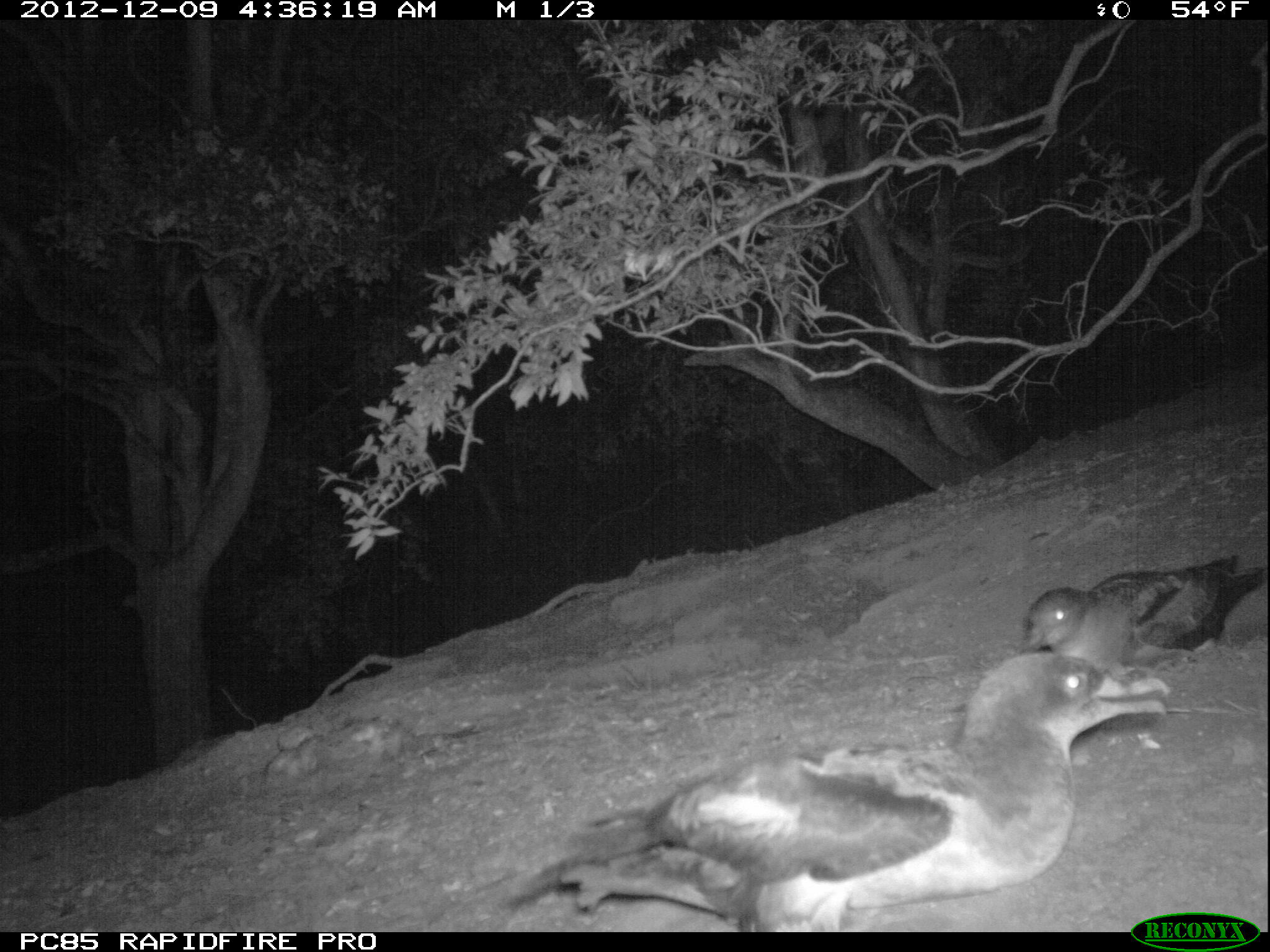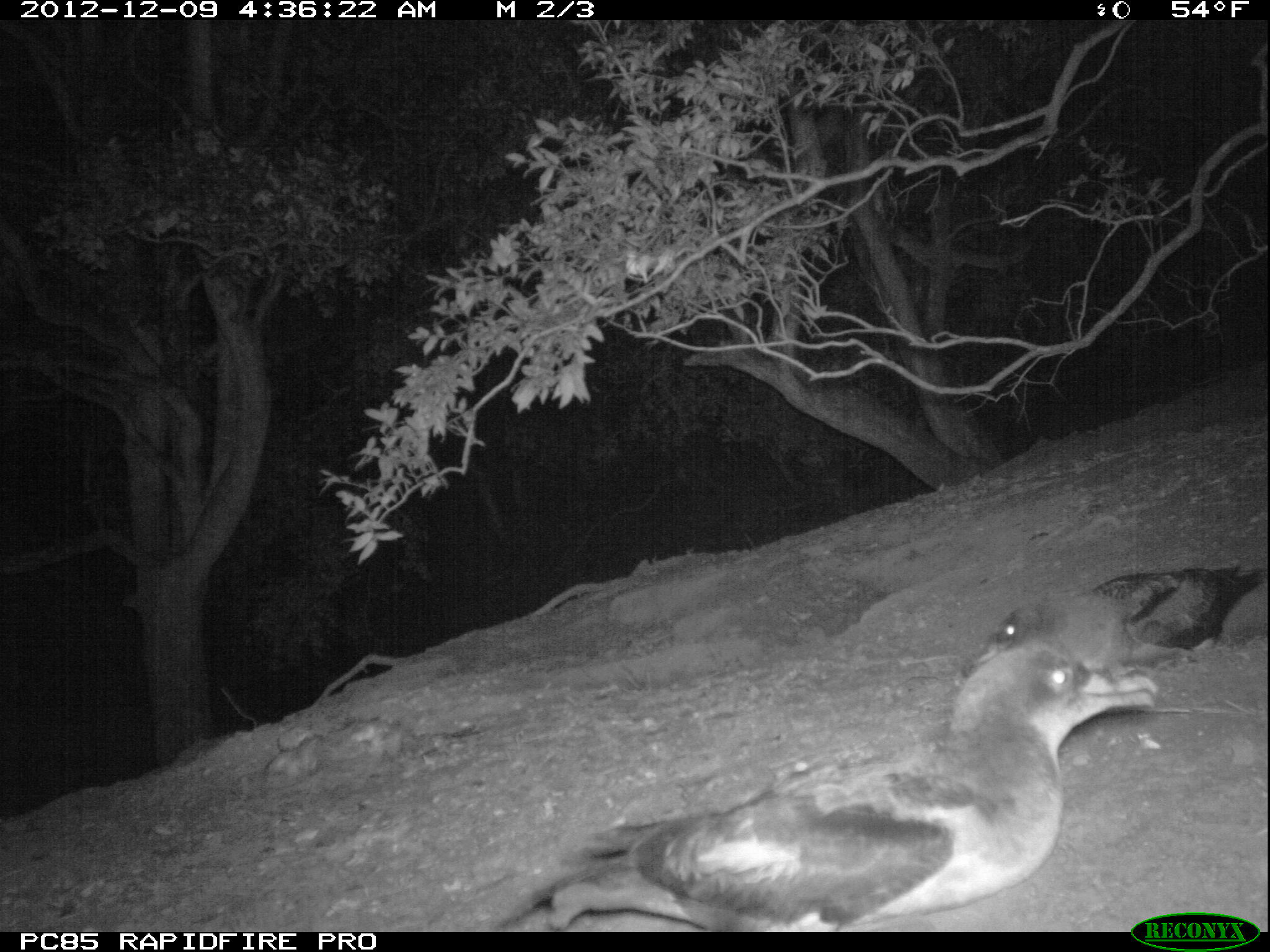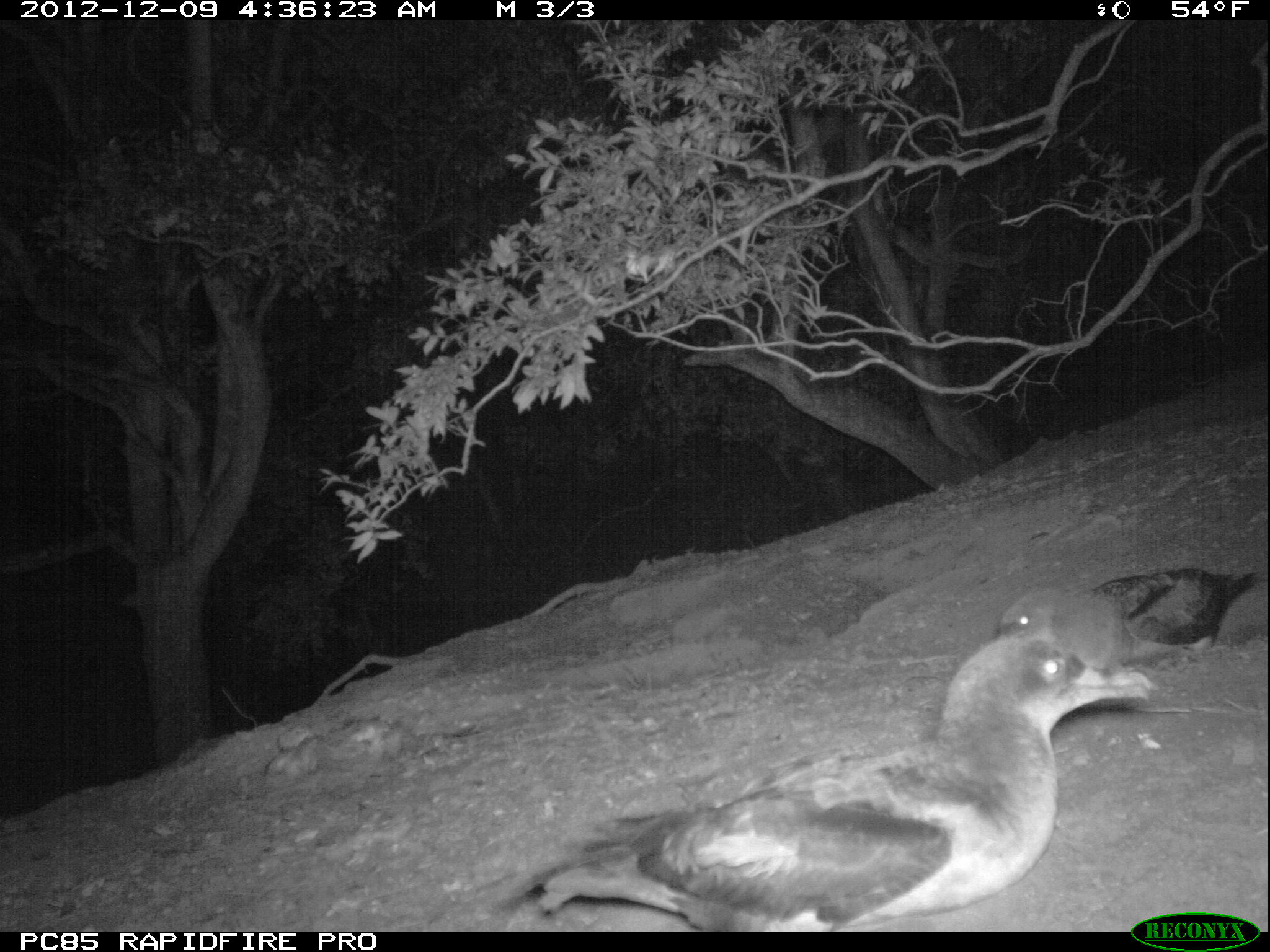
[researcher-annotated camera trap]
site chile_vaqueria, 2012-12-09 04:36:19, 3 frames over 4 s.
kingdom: Animalia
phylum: Chordata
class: Aves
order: Procellariiformes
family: Procellariidae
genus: Calonectris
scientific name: Calonectris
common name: shearwater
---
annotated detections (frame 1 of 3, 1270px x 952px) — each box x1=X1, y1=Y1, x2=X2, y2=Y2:
shearwater: x1=565, y1=652, x2=1176, y2=930; x1=1018, y1=546, x2=1269, y2=672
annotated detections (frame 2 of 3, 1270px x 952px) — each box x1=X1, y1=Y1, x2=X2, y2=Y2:
shearwater: x1=486, y1=622, x2=1186, y2=931; x1=972, y1=555, x2=1262, y2=670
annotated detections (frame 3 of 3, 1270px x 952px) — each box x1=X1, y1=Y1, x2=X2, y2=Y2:
shearwater: x1=458, y1=632, x2=1165, y2=934; x1=993, y1=564, x2=1258, y2=675